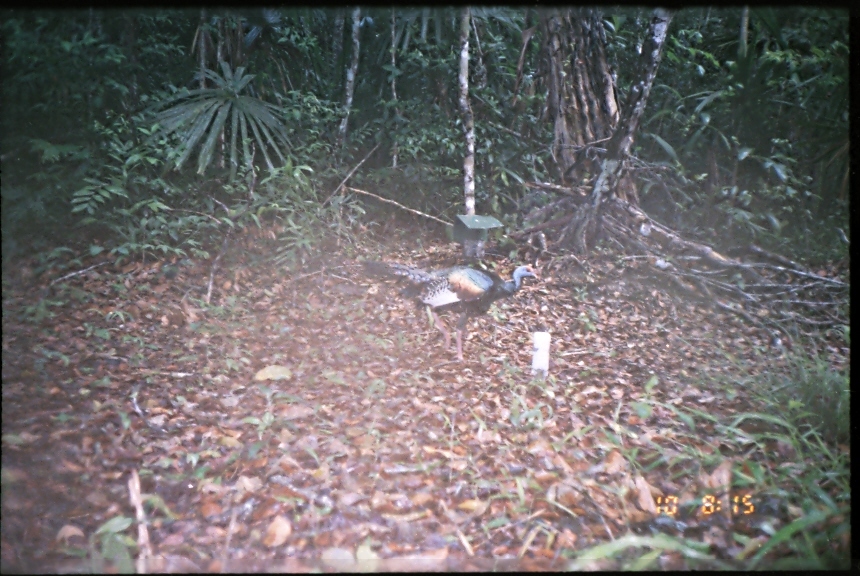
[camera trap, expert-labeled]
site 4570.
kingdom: Animalia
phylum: Chordata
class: Aves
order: Galliformes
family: Phasianidae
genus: Meleagris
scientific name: Meleagris ocellata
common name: ocellated turkey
Meleagris ocellata (ocellated turkey), count 1.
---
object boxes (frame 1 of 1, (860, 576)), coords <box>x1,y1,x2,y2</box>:
meleagris ocellata: <box>362,259,537,361</box>